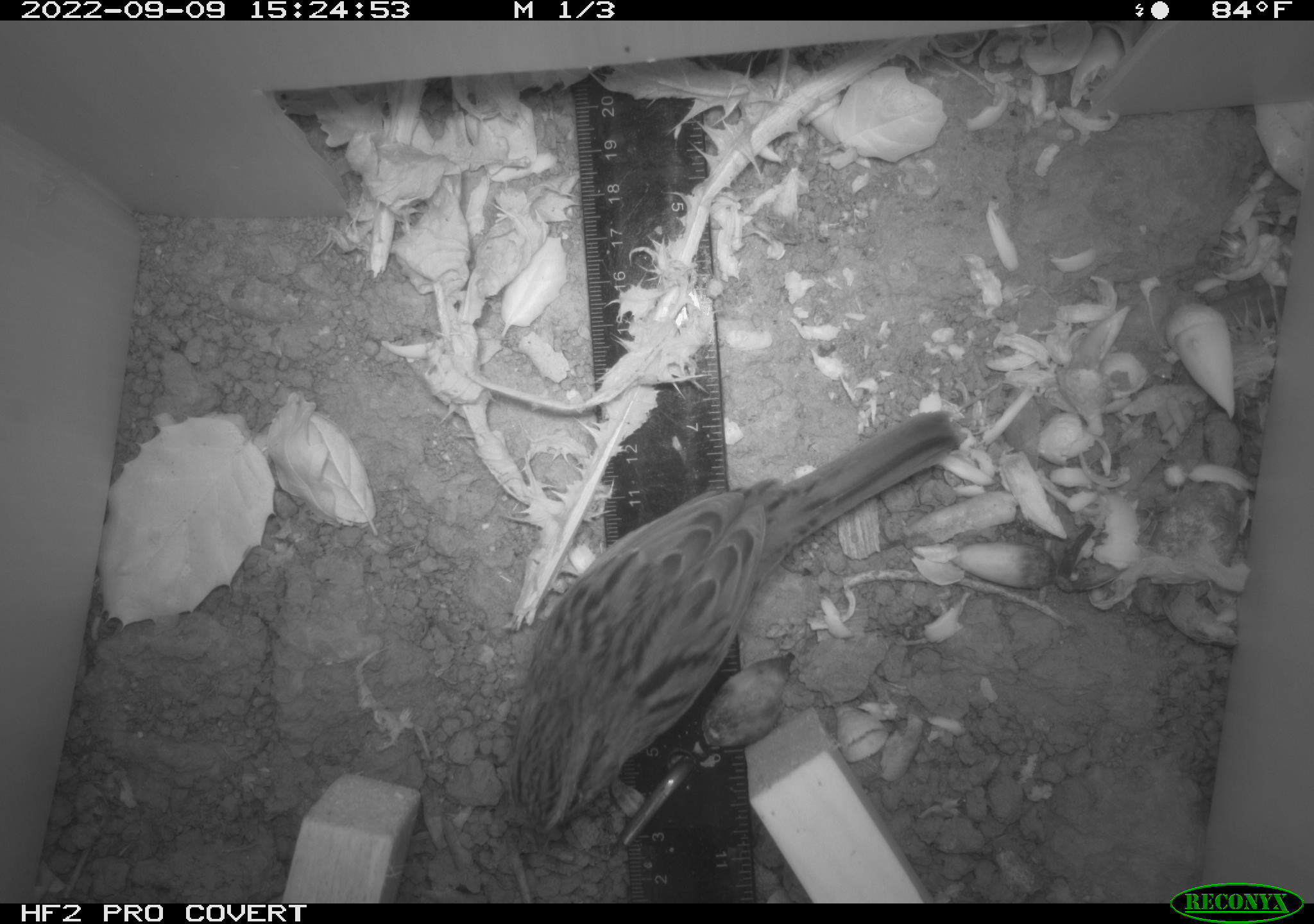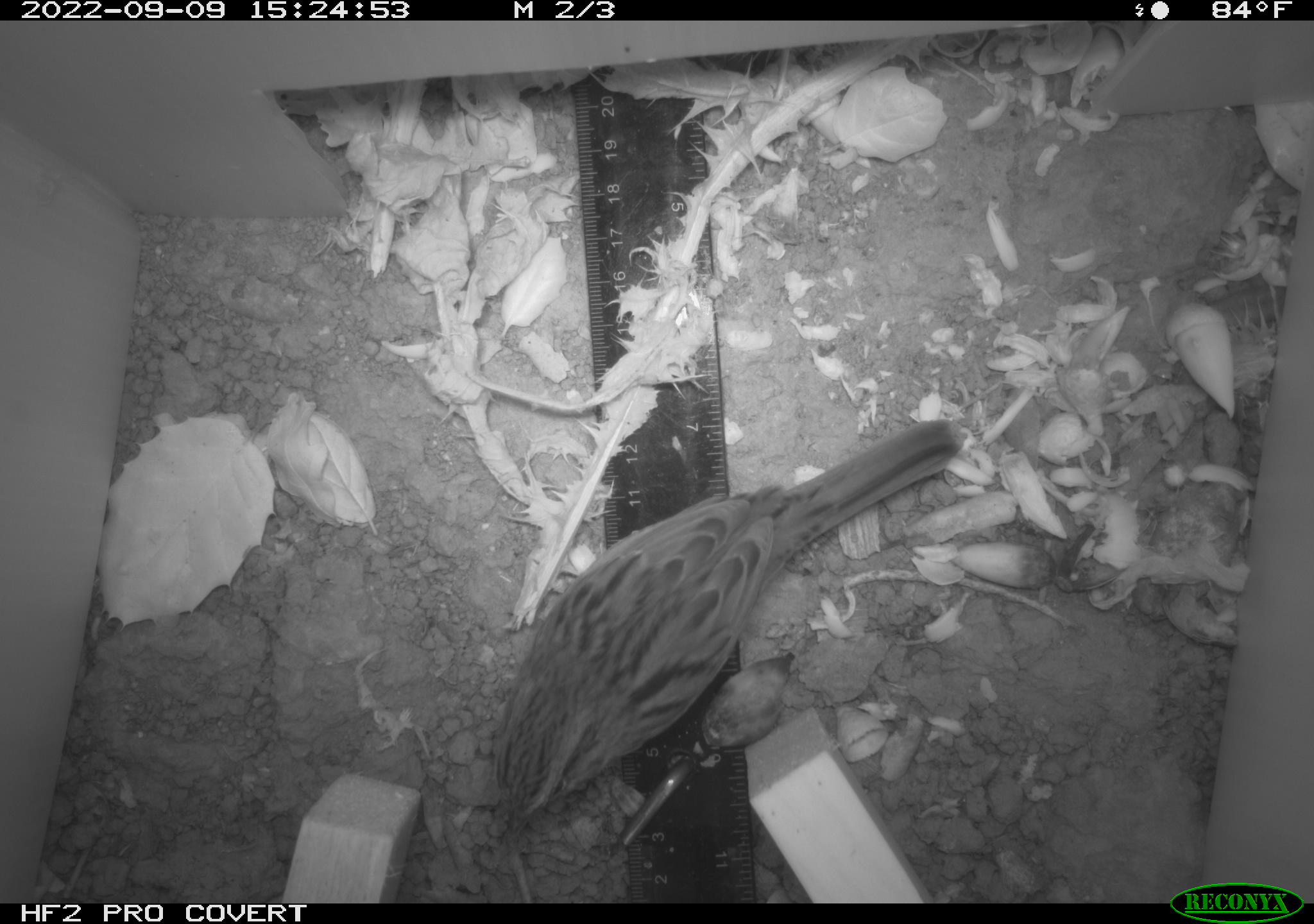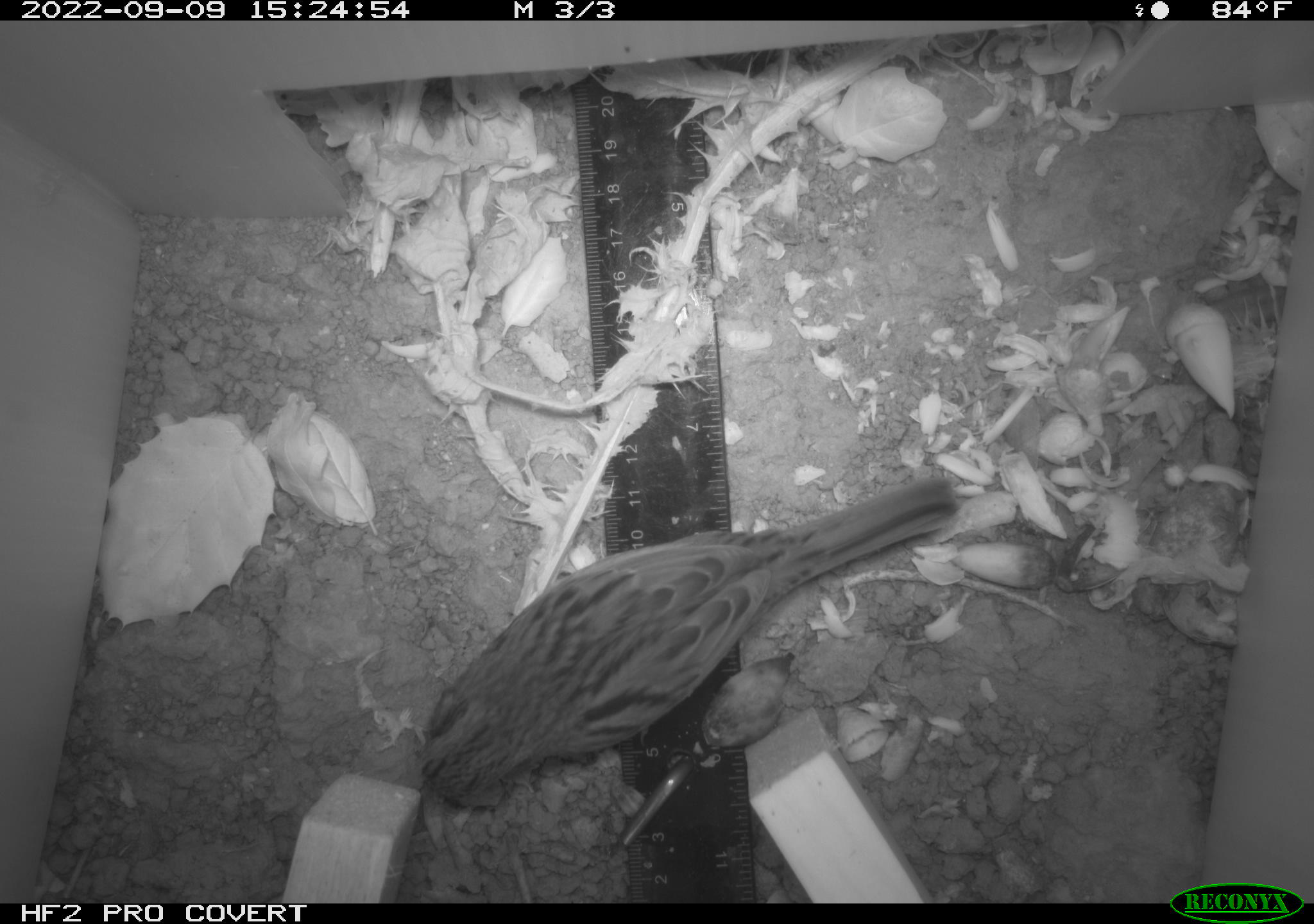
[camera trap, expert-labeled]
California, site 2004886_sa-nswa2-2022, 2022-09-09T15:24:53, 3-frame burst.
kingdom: Animalia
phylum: Chordata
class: Aves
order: Passeriformes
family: Passerellidae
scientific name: Passerellidae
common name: new world sparrows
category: passerellidae family